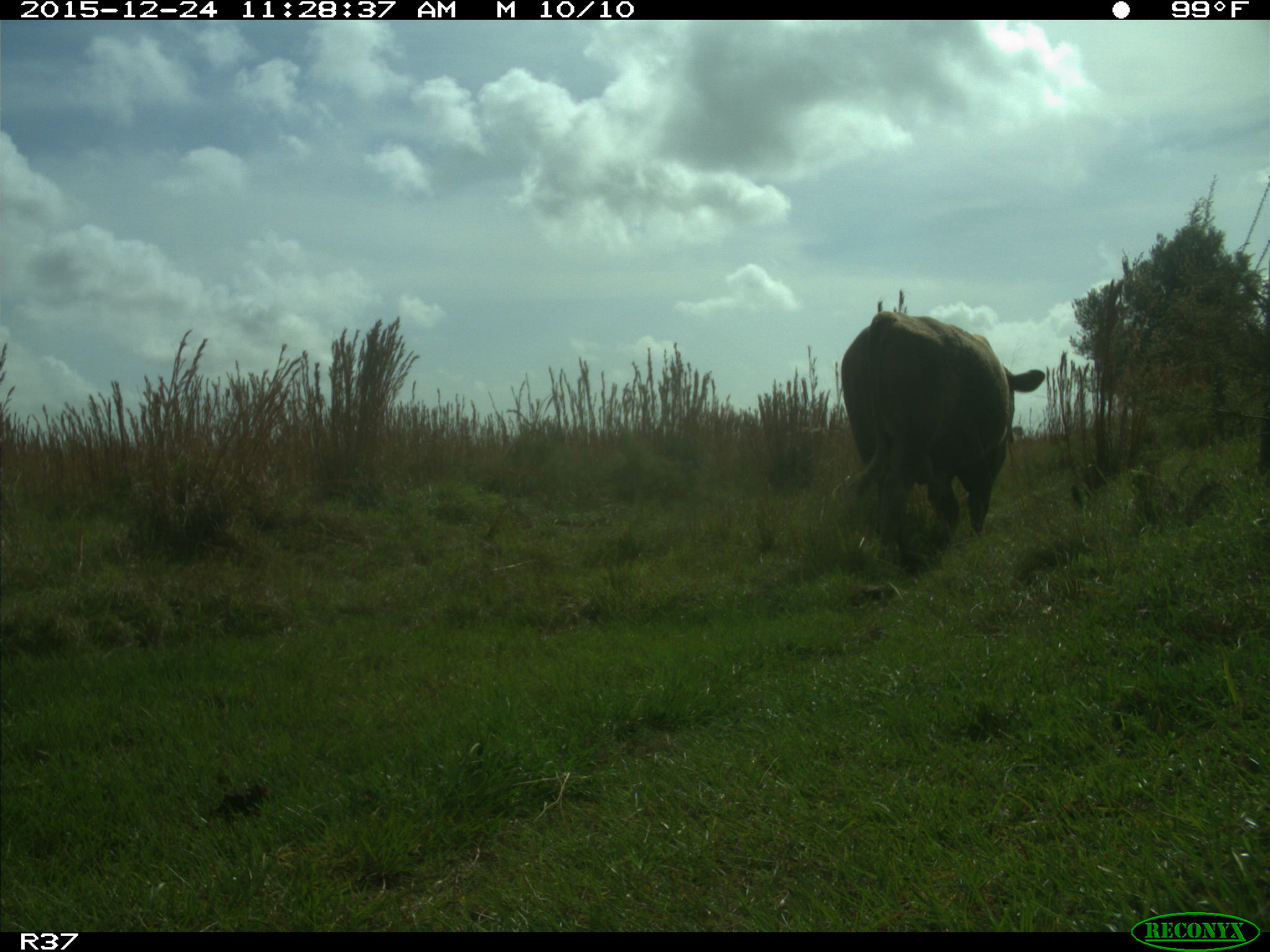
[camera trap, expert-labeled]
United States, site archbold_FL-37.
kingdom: Animalia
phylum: Chordata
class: Mammalia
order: Artiodactyla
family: Bovidae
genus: Bos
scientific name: Bos taurus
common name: domestic cow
Bos taurus (domestic cow).